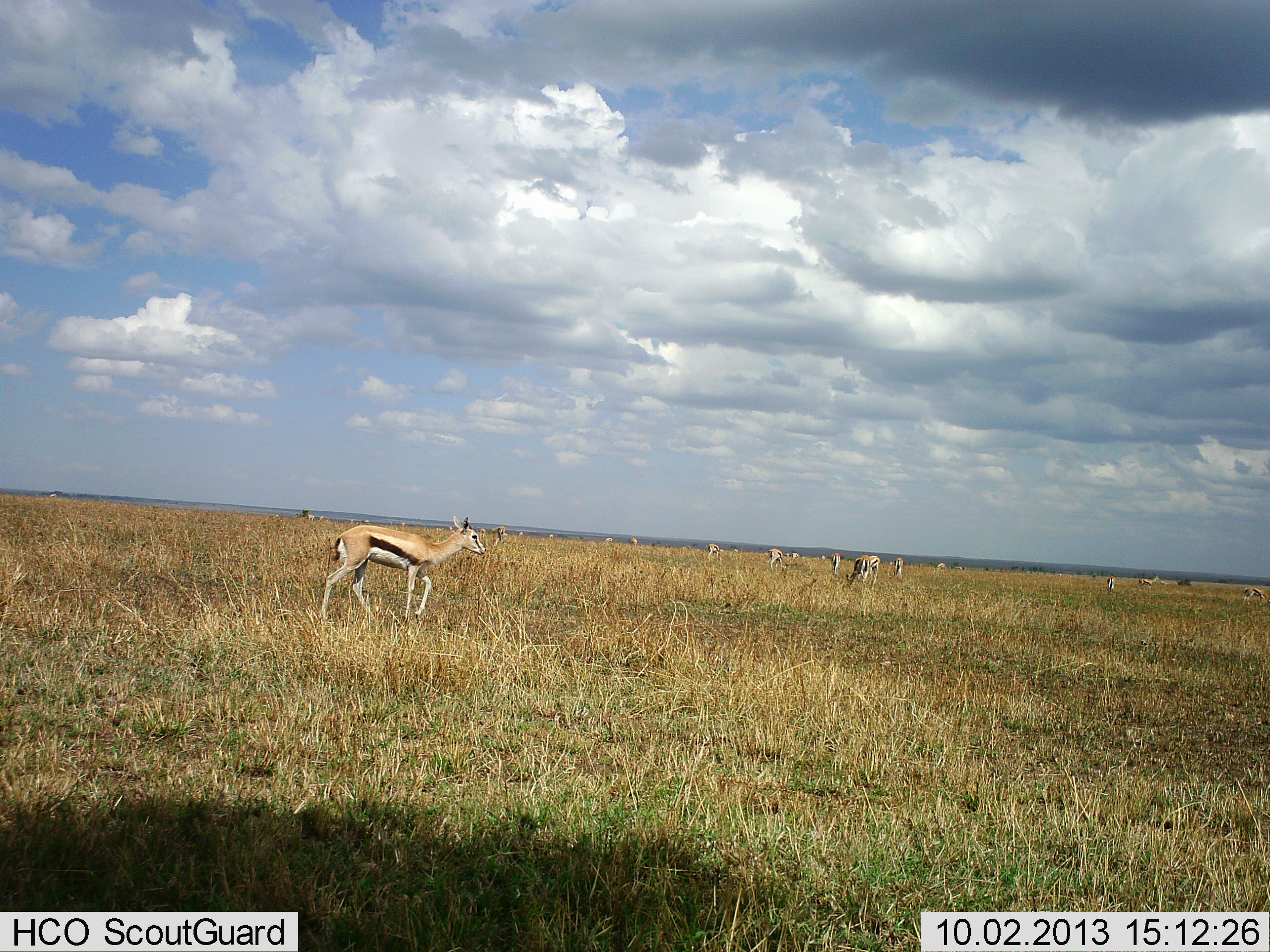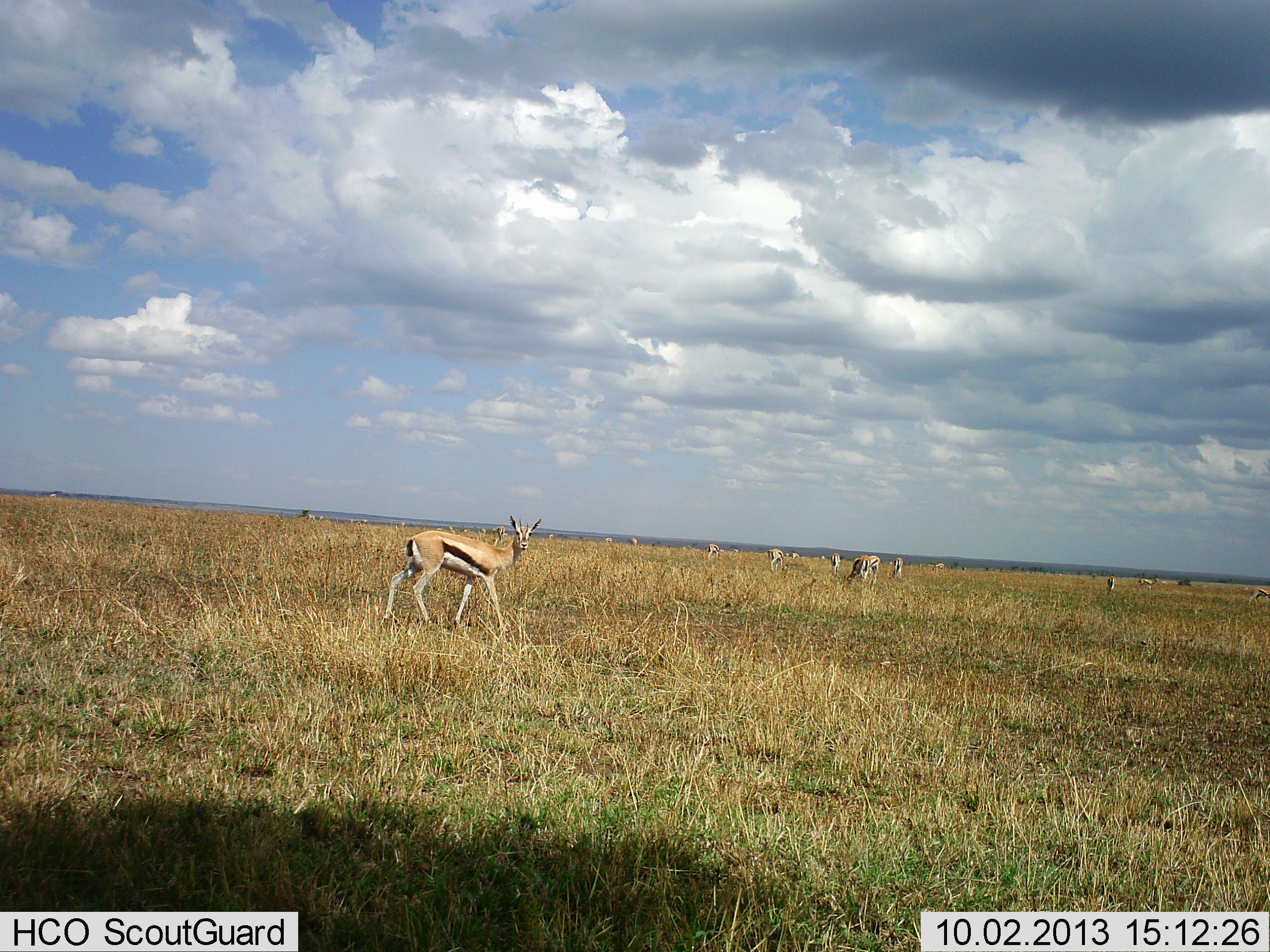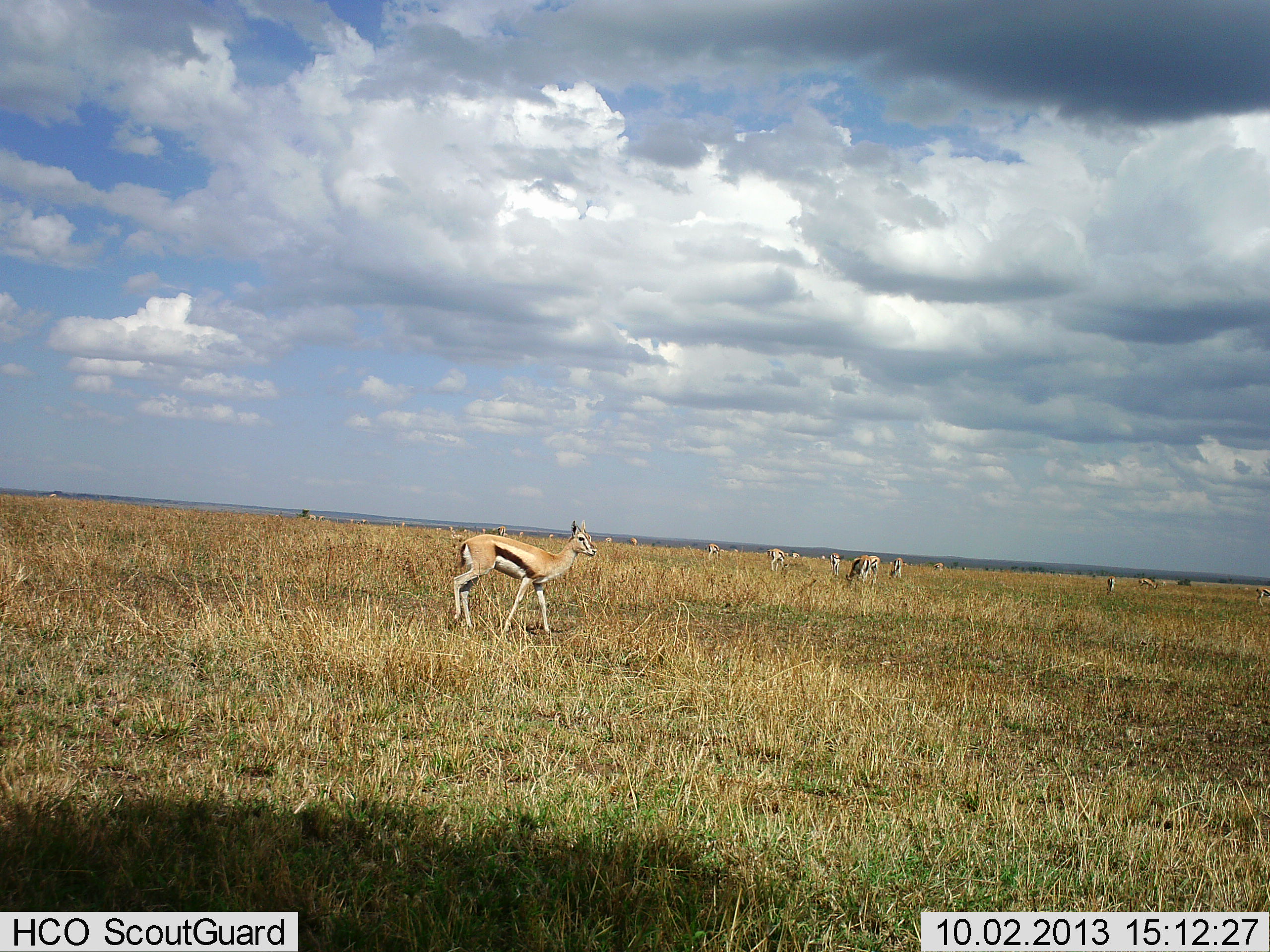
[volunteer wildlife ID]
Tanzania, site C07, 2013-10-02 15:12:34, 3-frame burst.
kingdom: Animalia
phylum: Chordata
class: Mammalia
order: Artiodactyla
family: Bovidae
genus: Eudorcas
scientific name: Eudorcas thomsonii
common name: thomson's gazelle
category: gazellethomsons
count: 11-50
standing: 60%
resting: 0%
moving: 70%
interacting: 0%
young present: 0%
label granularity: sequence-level